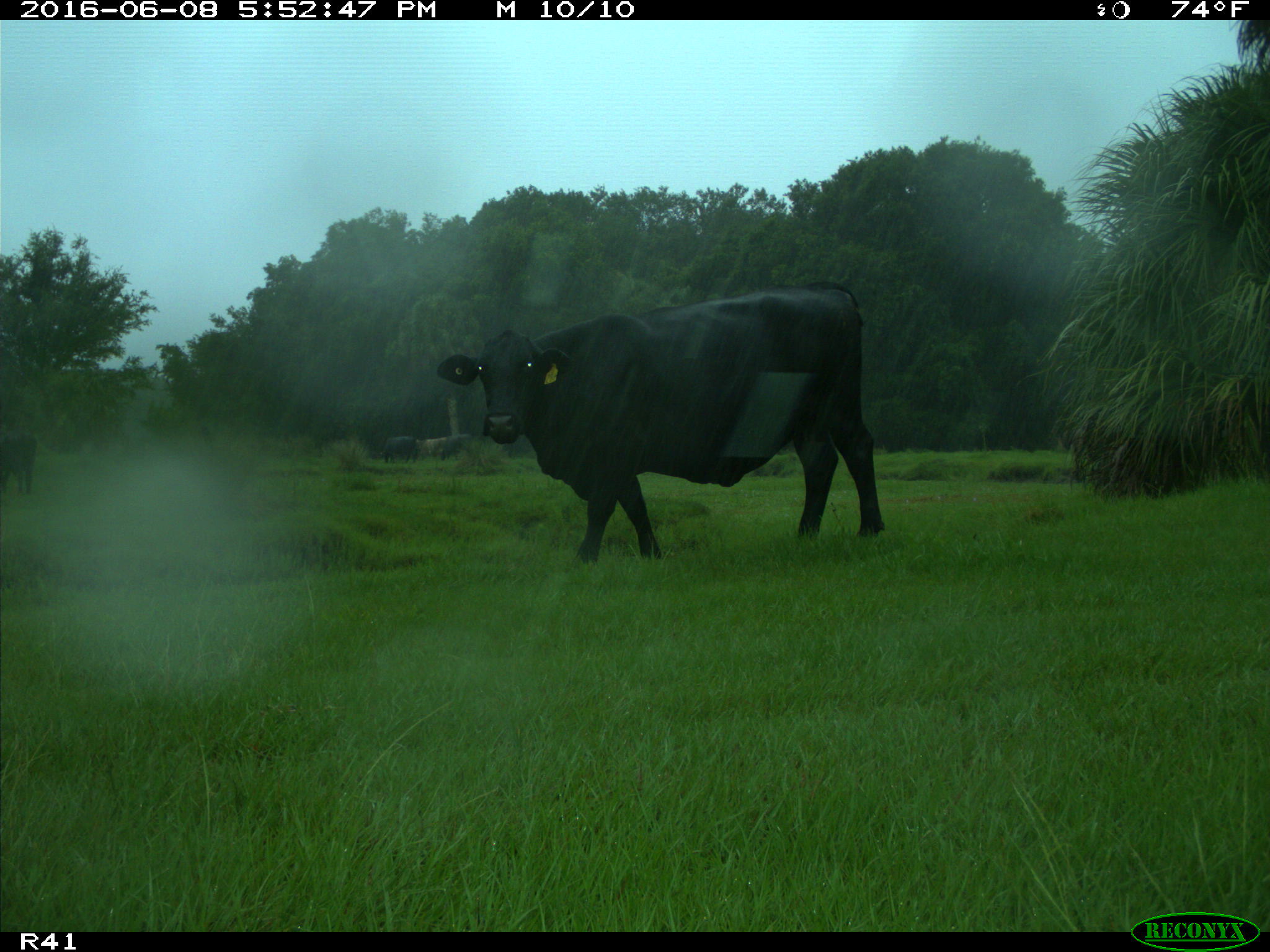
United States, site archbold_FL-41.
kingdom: Animalia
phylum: Chordata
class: Mammalia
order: Artiodactyla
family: Bovidae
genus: Bos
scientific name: Bos taurus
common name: domestic cow